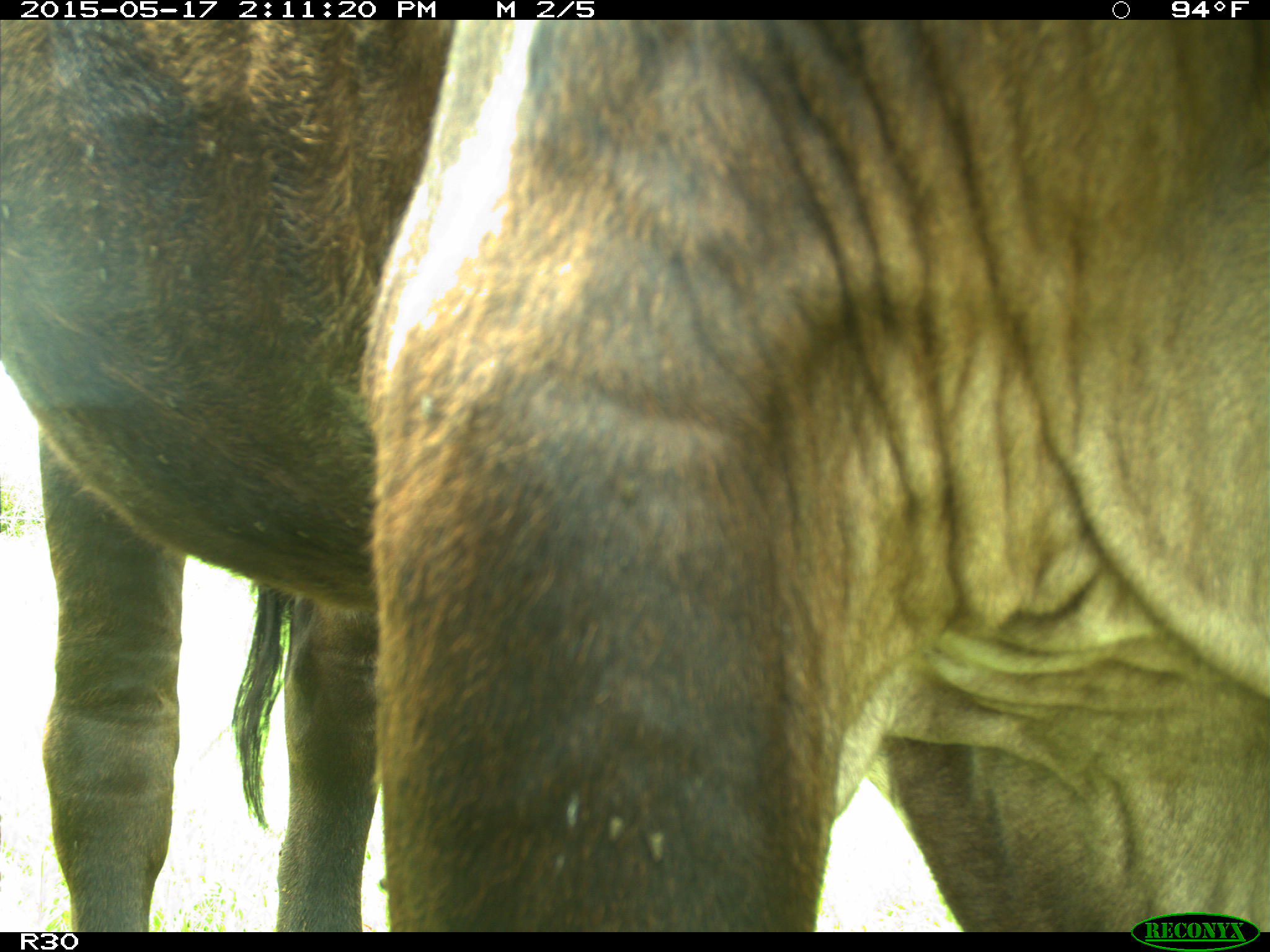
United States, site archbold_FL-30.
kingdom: Animalia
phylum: Chordata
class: Mammalia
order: Artiodactyla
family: Bovidae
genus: Bos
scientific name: Bos taurus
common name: domestic cow